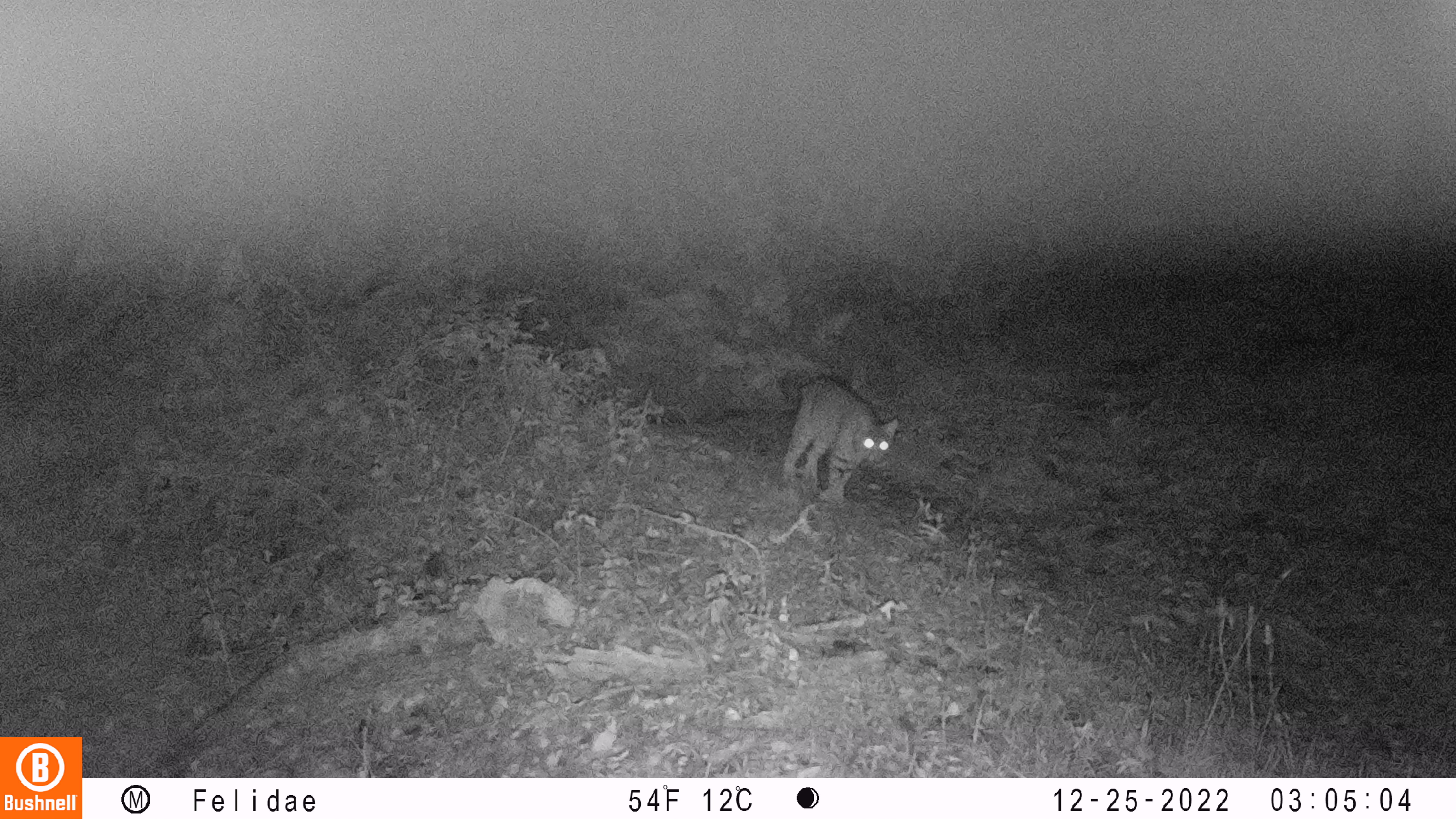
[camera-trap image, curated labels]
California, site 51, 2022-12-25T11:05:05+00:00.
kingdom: Animalia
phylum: Chordata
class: Mammalia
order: Carnivora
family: Felidae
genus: Lynx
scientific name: Lynx rufus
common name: bobcat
Bobcat (Lynx rufus).